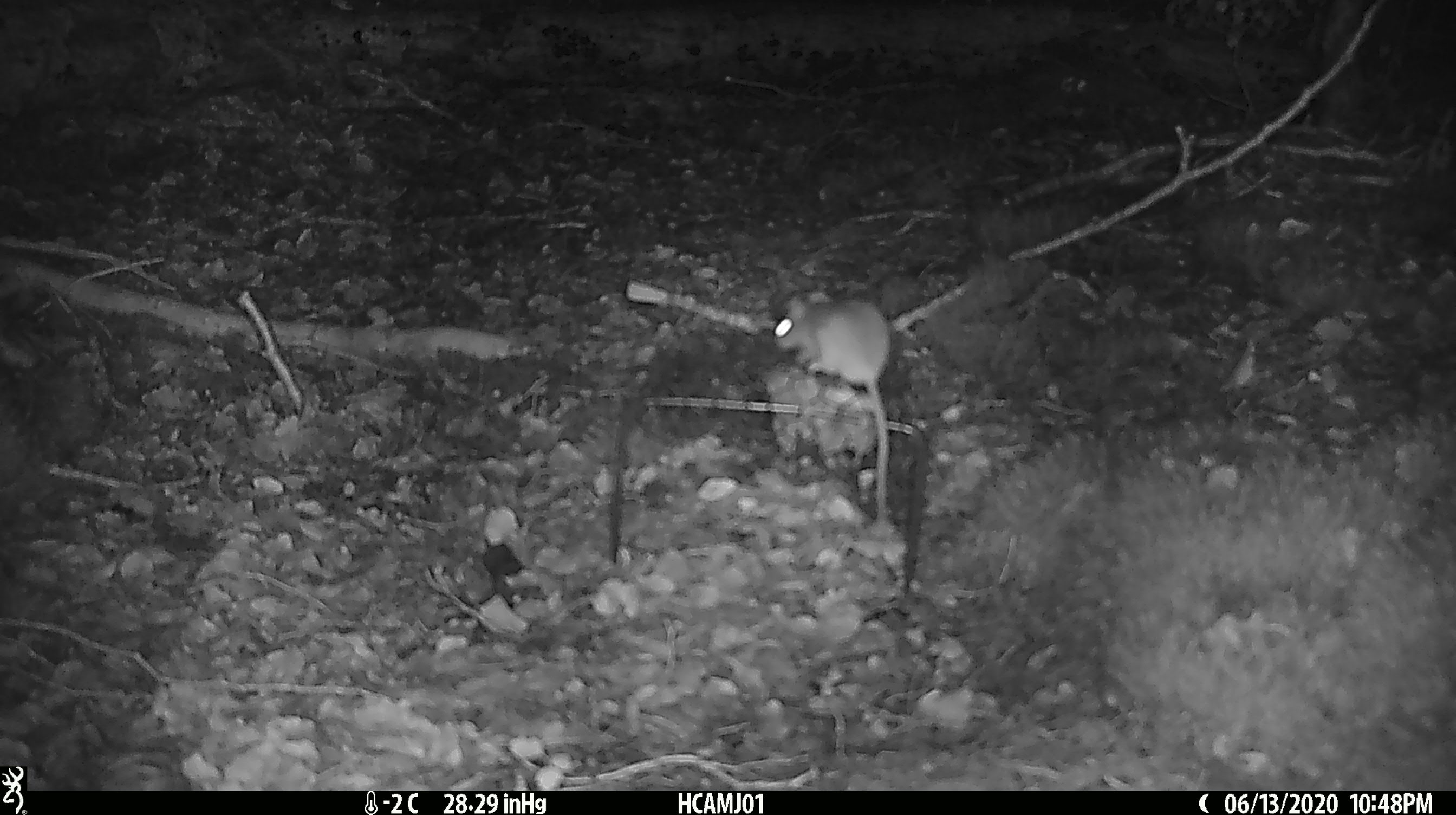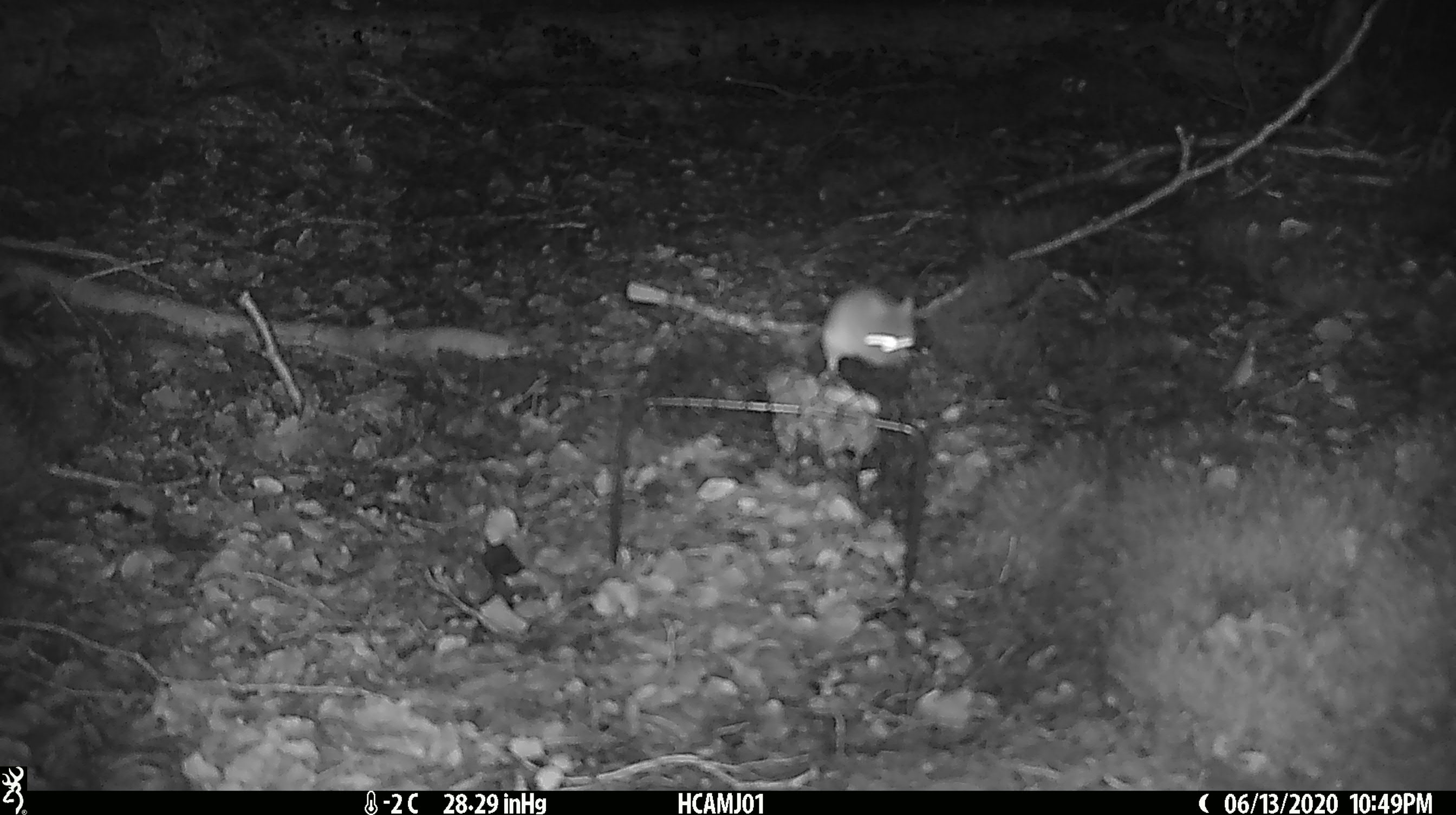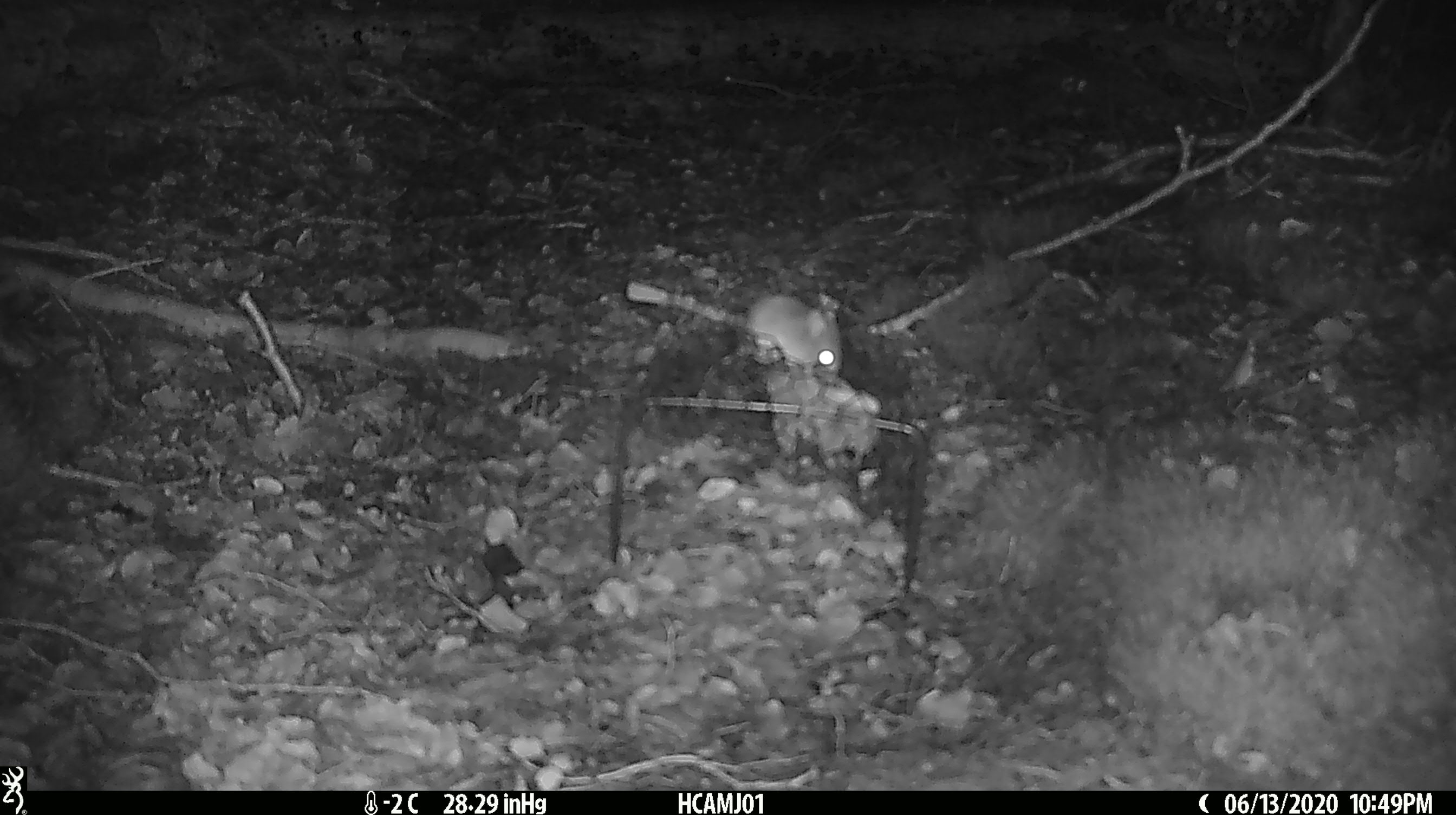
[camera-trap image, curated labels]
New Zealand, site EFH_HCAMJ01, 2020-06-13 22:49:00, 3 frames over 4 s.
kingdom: Animalia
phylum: Chordata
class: Mammalia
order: Rodentia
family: Muridae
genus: Mus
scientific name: Mus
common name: mouse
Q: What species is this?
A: Mouse (Mus).